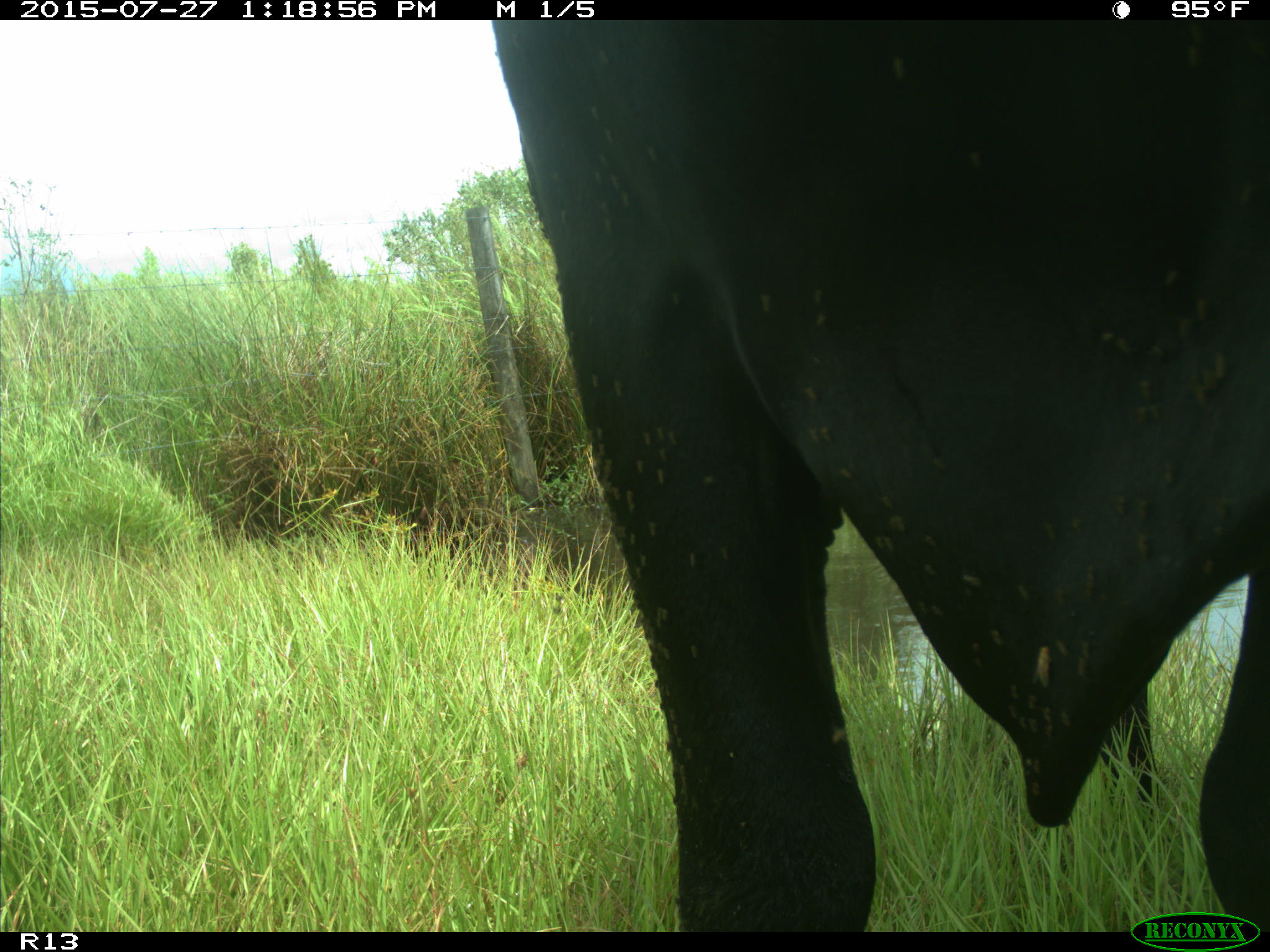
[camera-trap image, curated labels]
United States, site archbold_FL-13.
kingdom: Animalia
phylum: Chordata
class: Mammalia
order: Artiodactyla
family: Bovidae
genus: Bos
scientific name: Bos taurus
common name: domestic cow